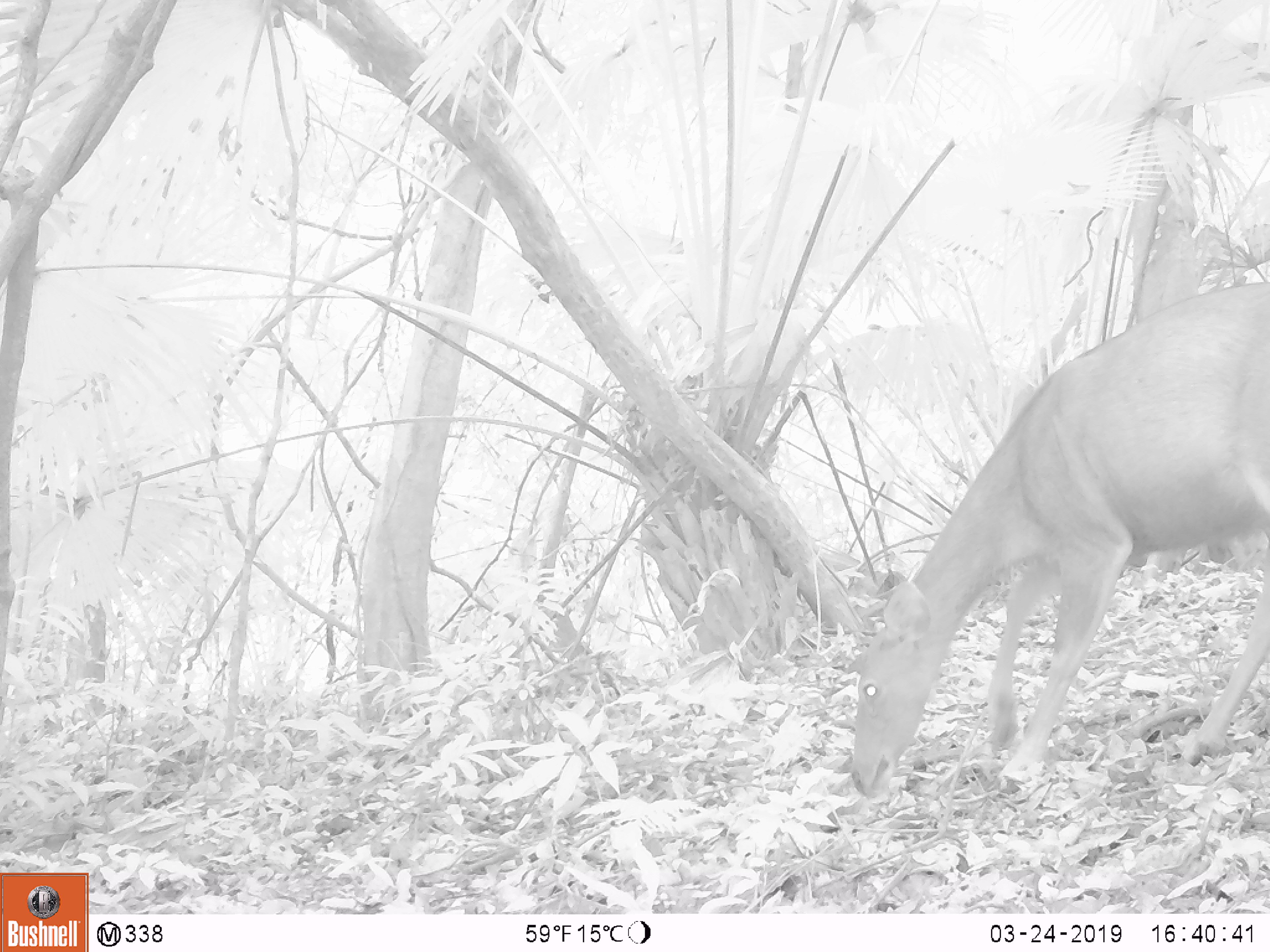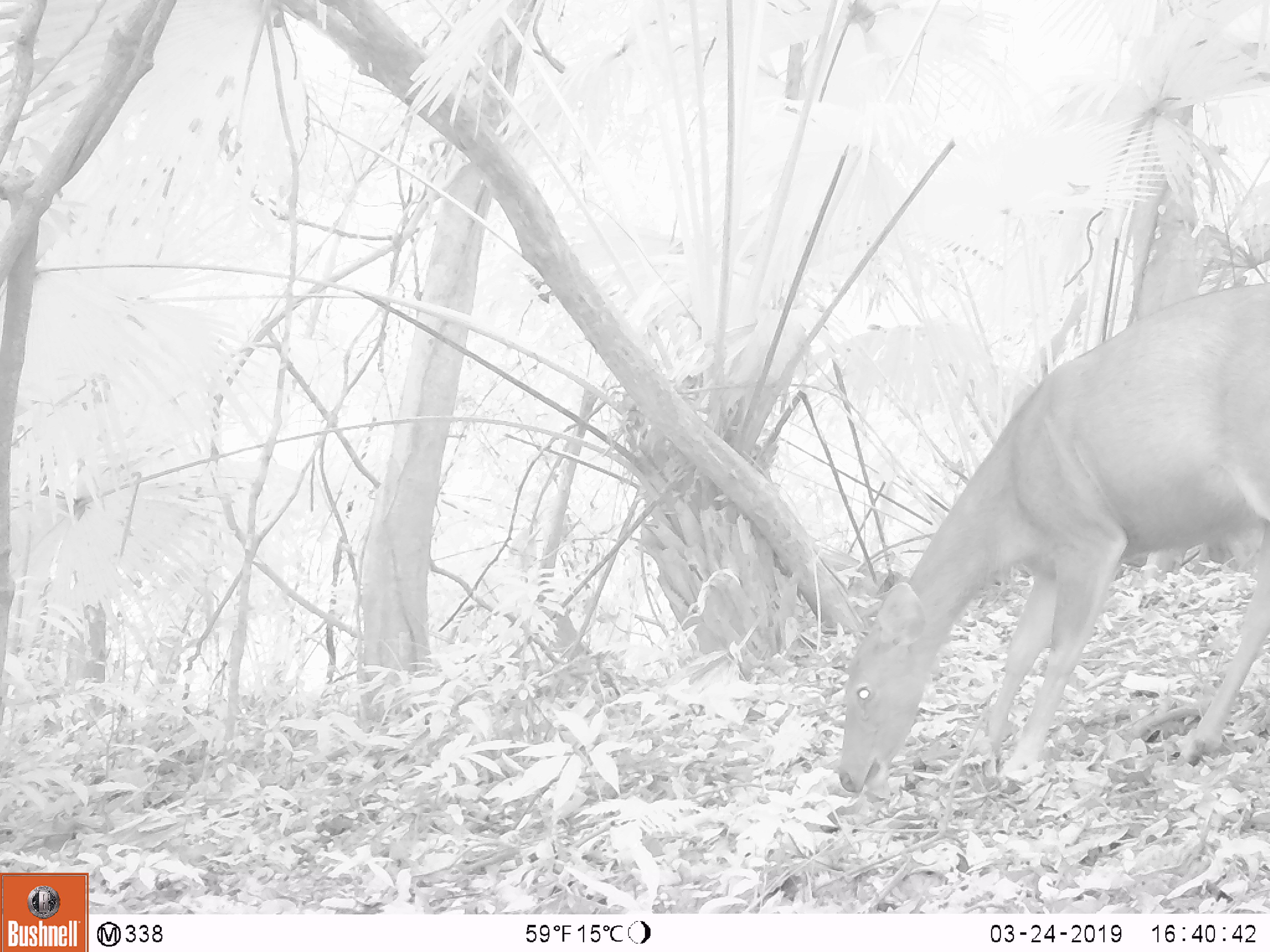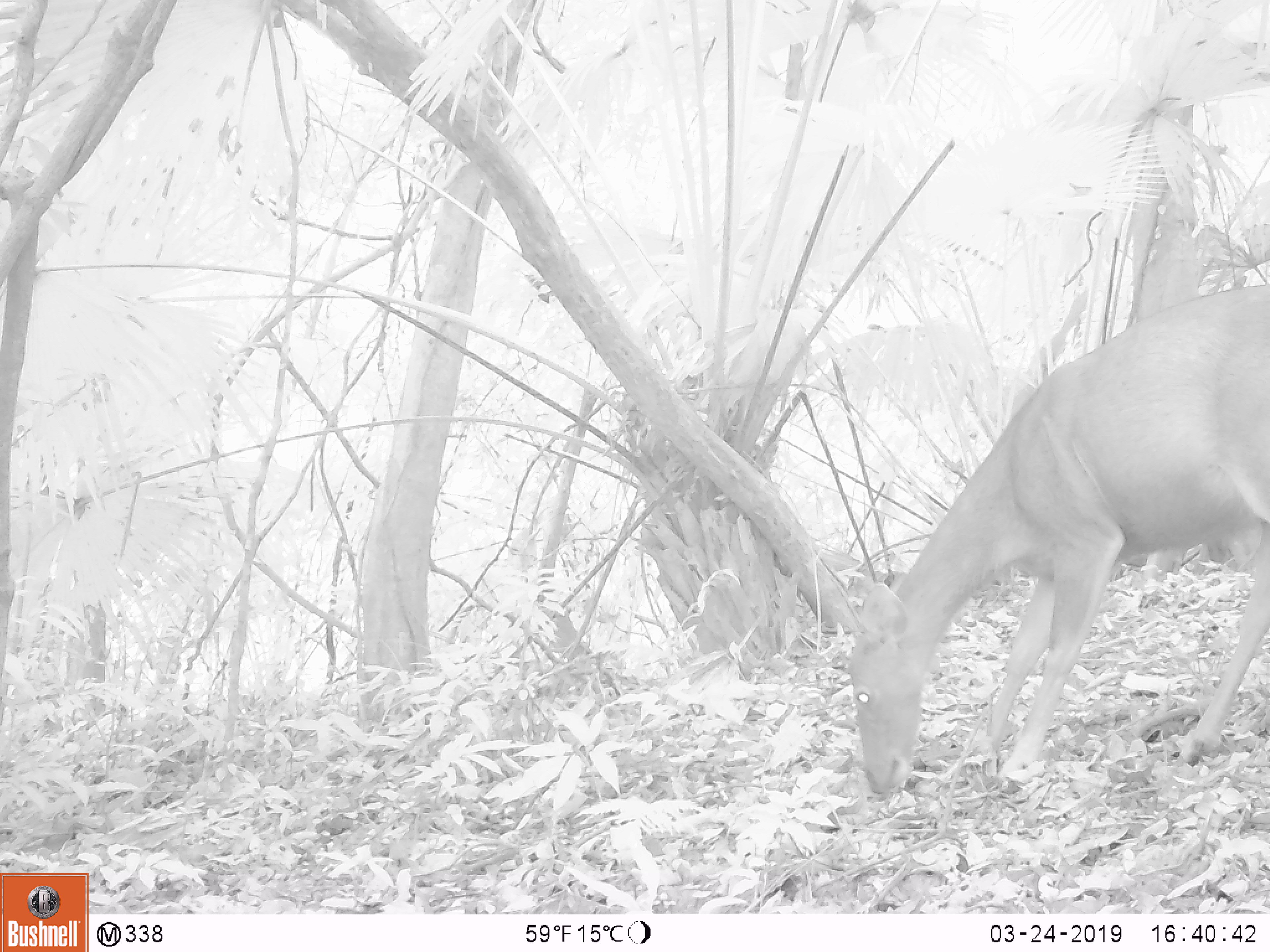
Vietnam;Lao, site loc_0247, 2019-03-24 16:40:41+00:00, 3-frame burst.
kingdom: Animalia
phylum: Chordata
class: Mammalia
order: Artiodactyla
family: Cervidae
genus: Rusa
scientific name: Rusa unicolor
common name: sambar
Sambar (Rusa unicolor). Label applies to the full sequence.